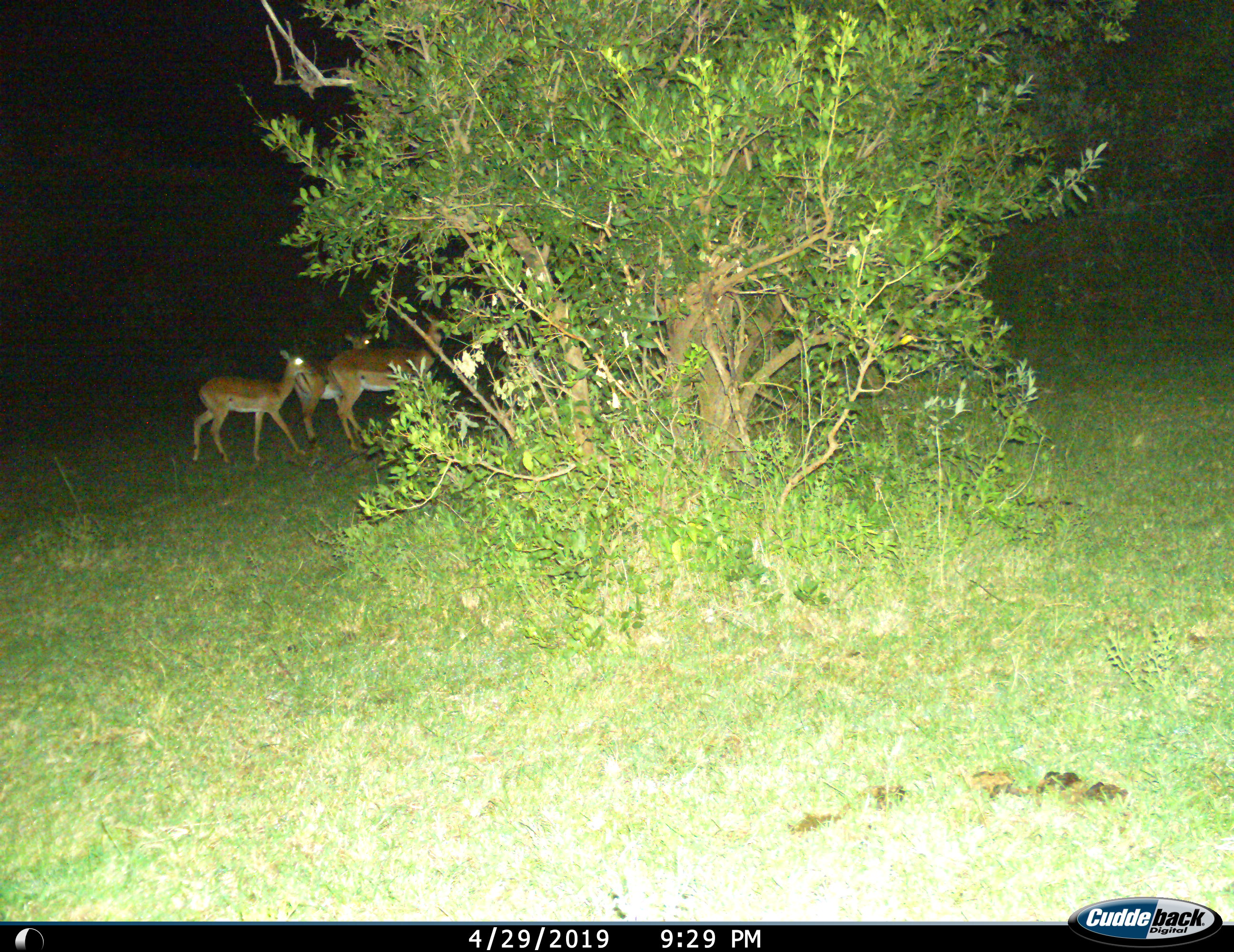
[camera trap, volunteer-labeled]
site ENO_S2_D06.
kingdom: Animalia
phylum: Chordata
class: Mammalia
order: Artiodactyla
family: Bovidae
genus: Aepyceros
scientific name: Aepyceros melampus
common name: impala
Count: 3.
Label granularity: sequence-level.